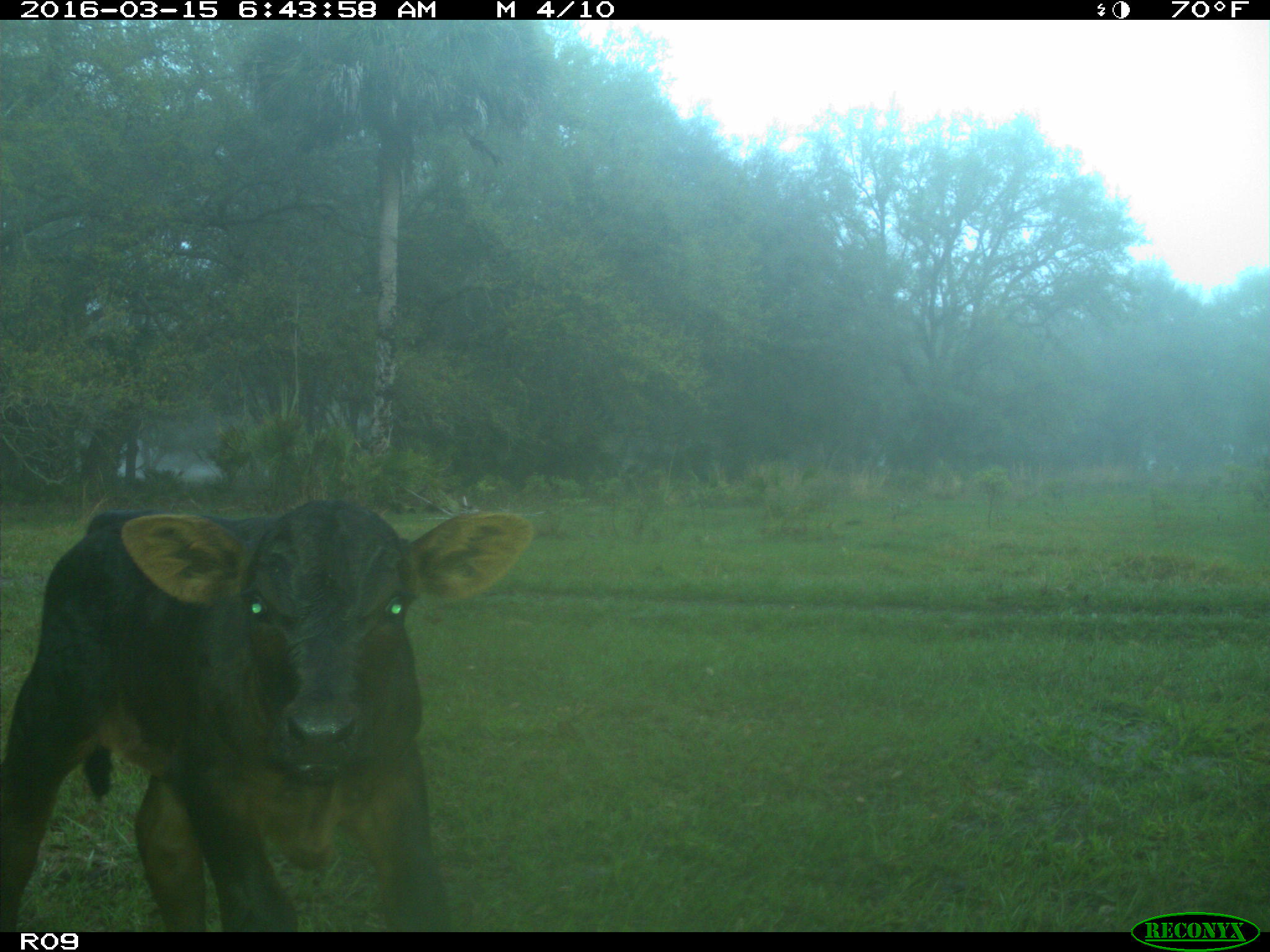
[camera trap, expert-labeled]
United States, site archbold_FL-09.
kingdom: Animalia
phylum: Chordata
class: Mammalia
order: Artiodactyla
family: Bovidae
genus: Bos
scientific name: Bos taurus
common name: domestic cow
Bos taurus (domestic cow).